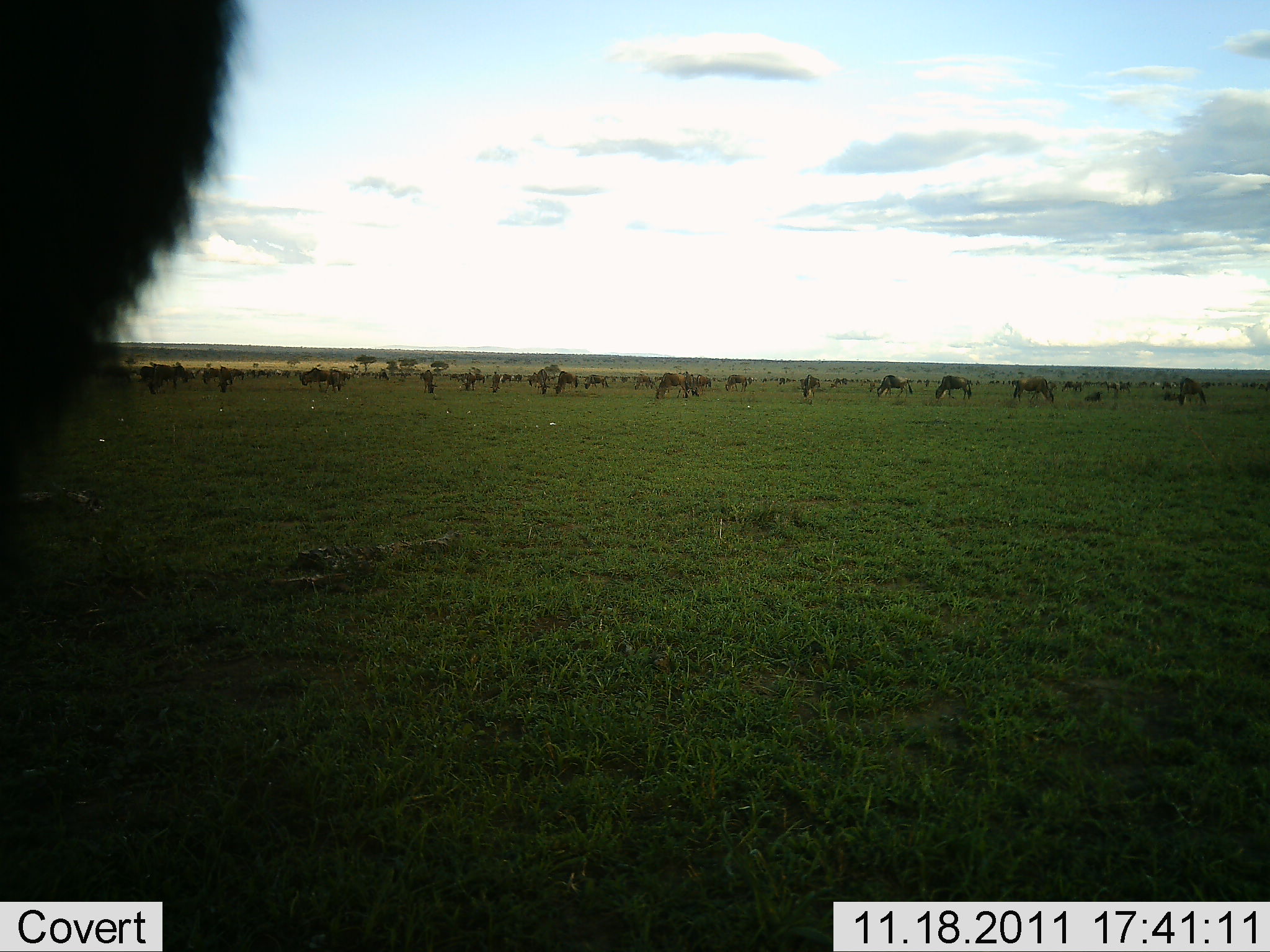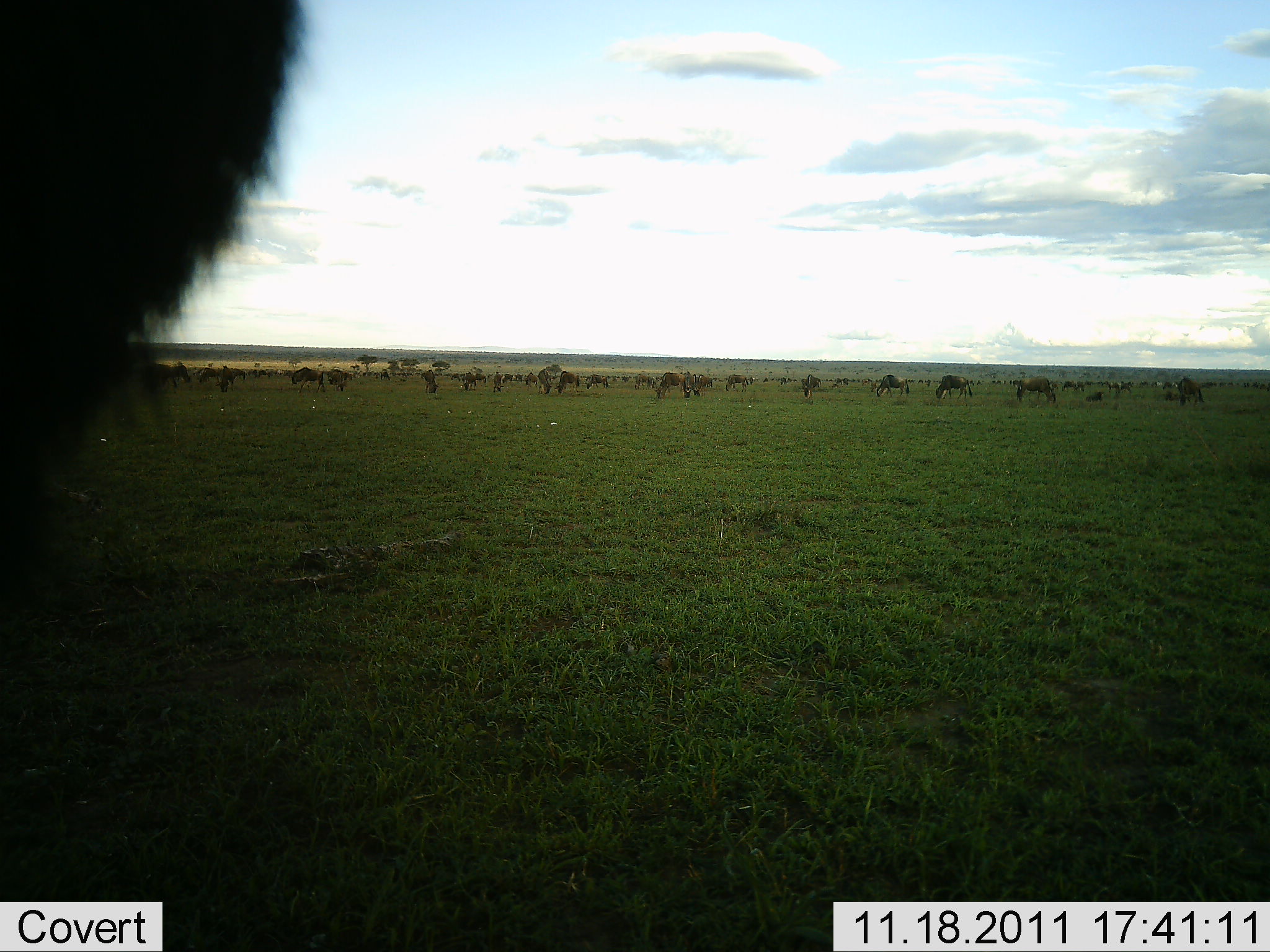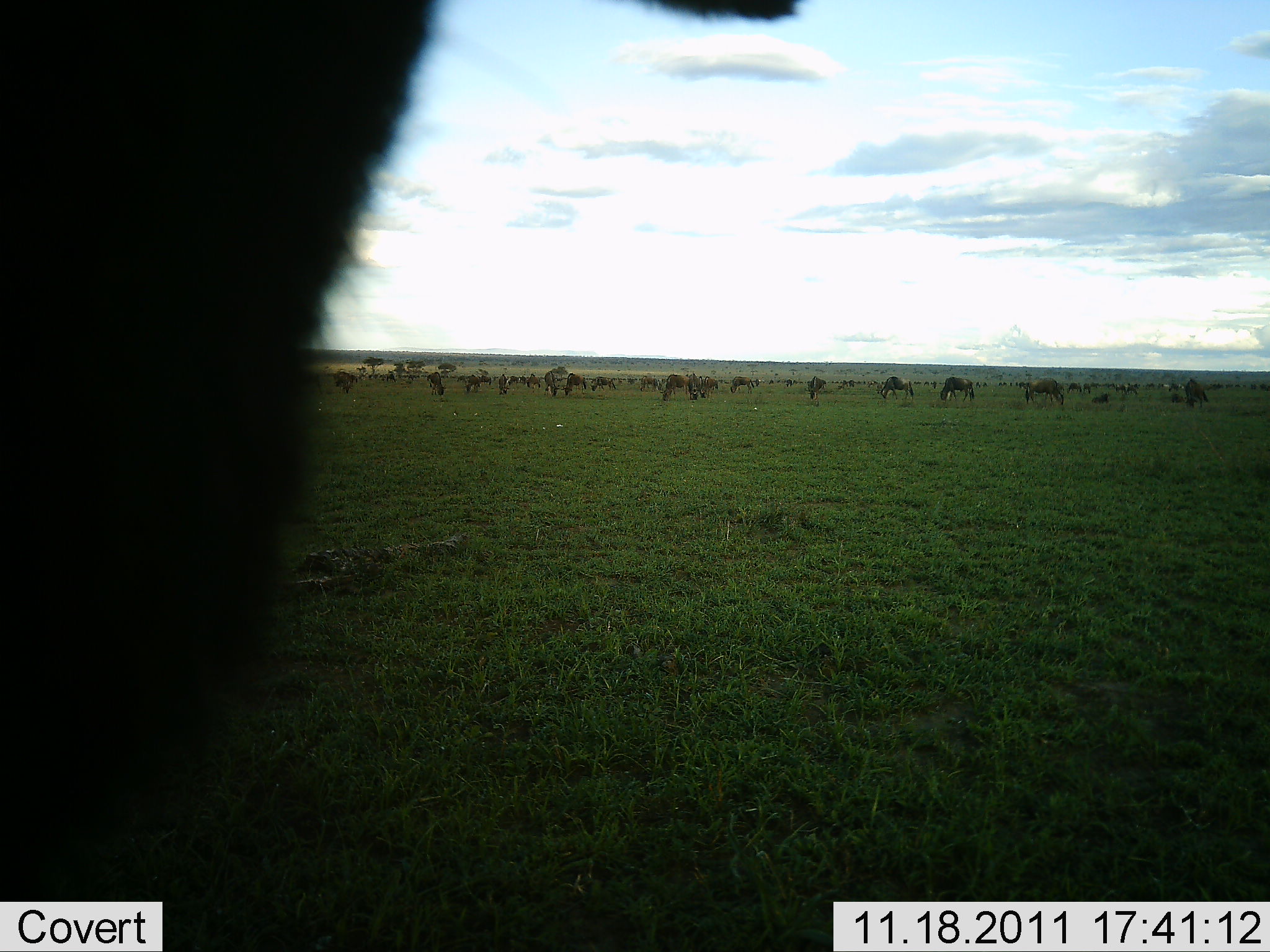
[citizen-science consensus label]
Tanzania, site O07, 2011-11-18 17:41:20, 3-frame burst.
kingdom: Animalia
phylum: Chordata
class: Mammalia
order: Artiodactyla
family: Bovidae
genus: Connochaetes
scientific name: Connochaetes taurinus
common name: blue wildebeest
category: wildebeest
Wildebeest (blue wildebeest) (Connochaetes taurinus), count 11-50. Behavior (volunteer vote fractions): standing 45%, resting 9%, moving 9%, interacting 0%. Young present (vote fraction): 0%. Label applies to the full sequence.